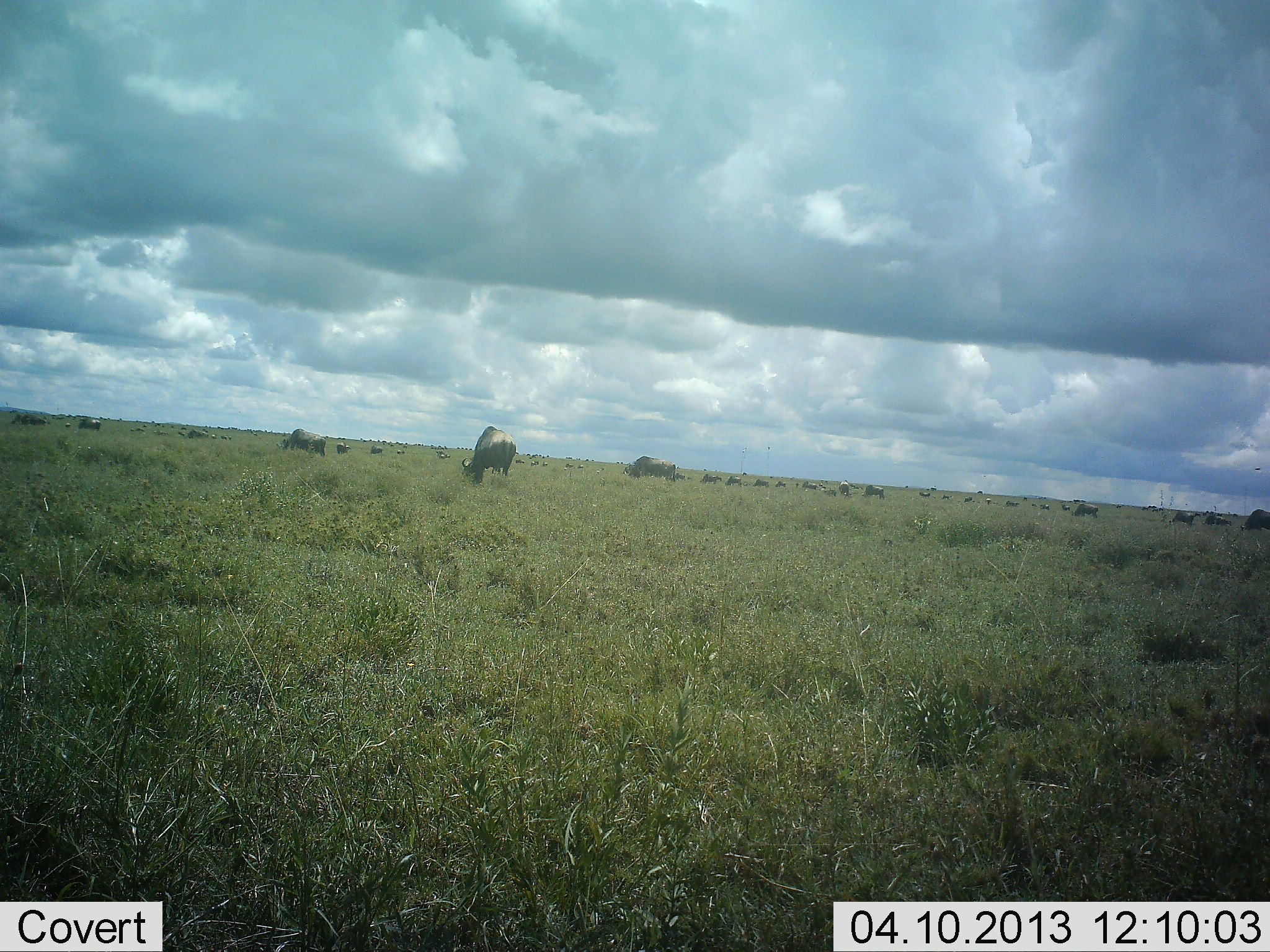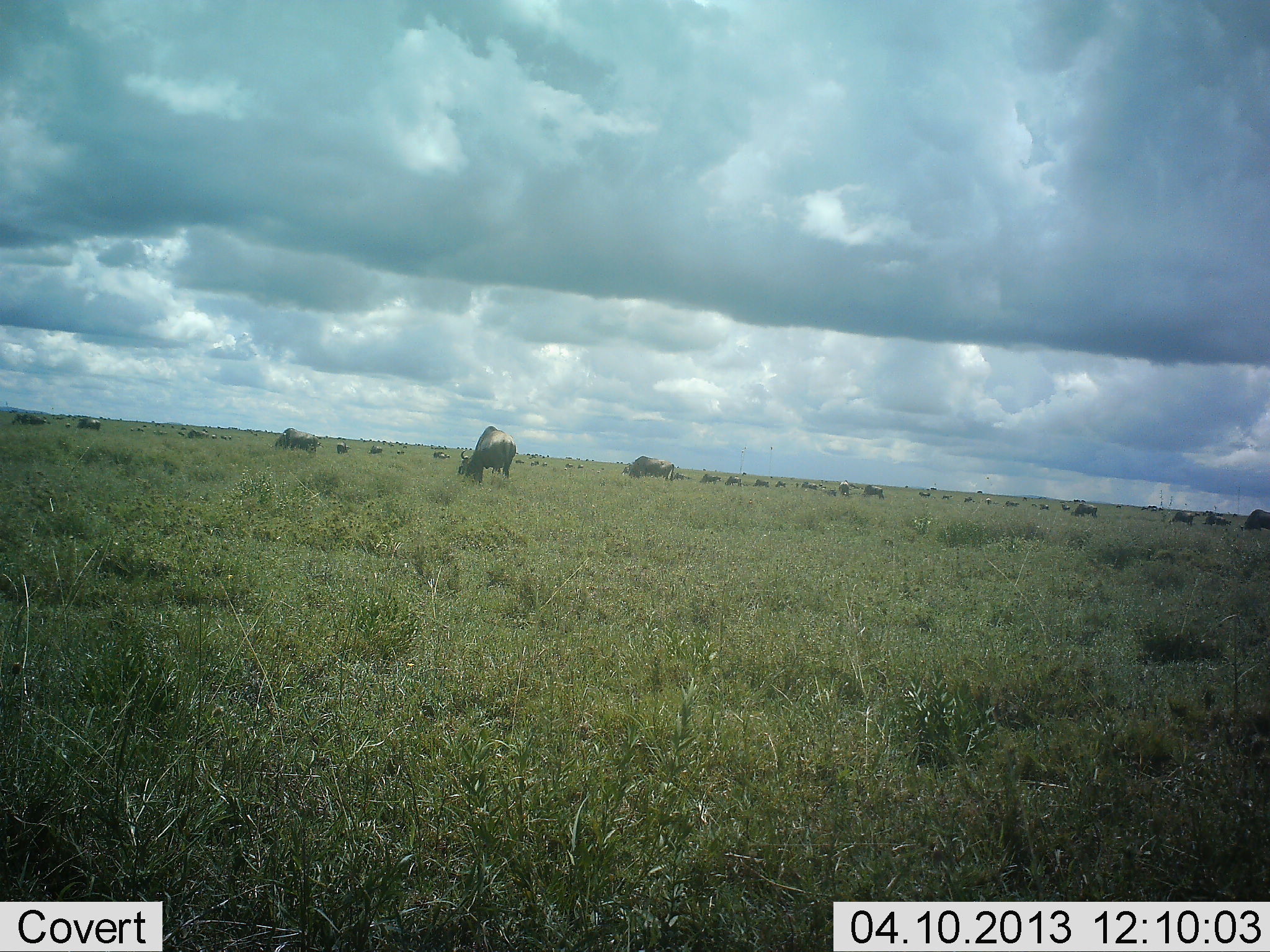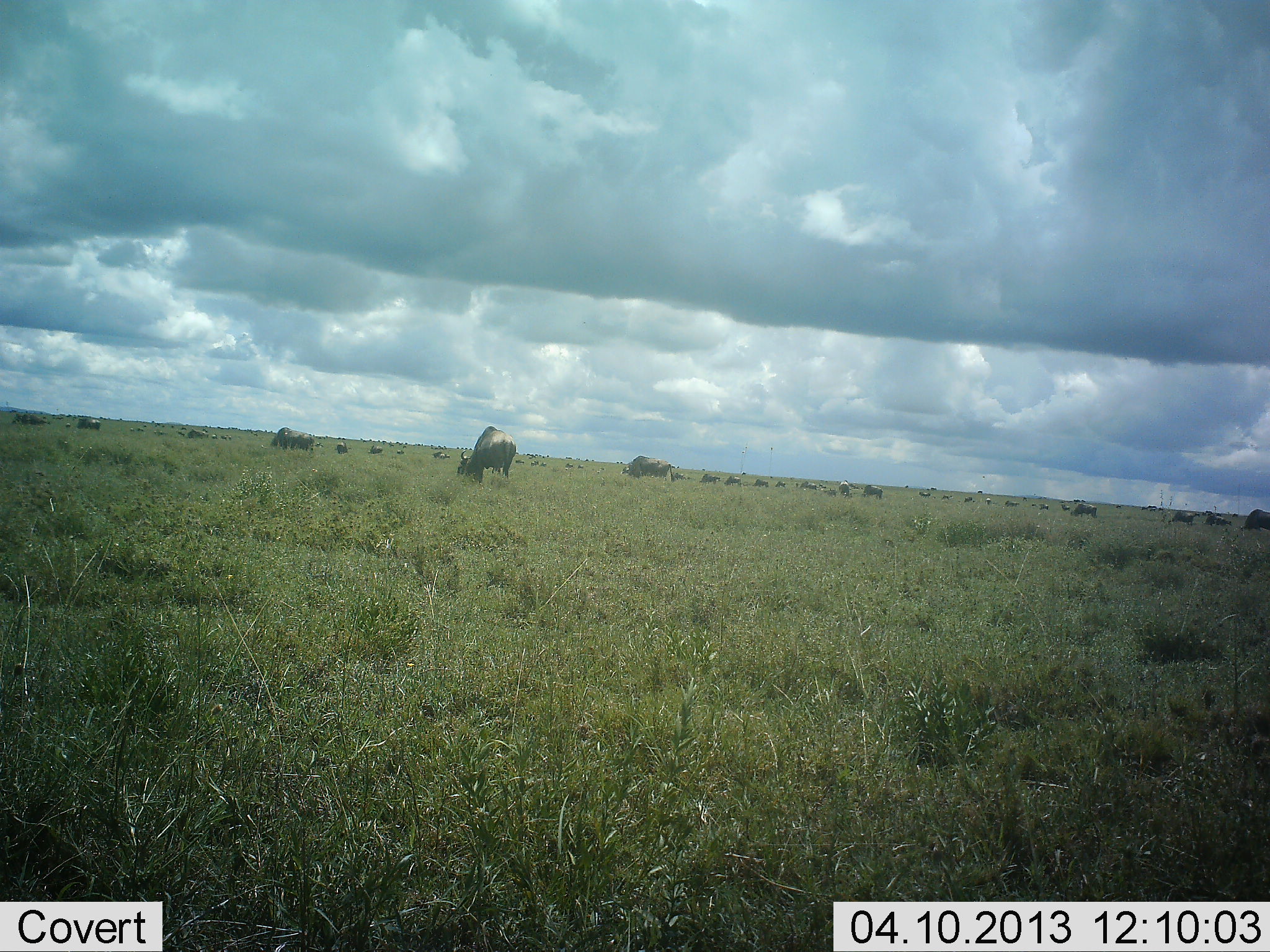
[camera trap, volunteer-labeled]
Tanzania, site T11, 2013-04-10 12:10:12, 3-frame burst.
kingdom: Animalia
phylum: Chordata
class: Mammalia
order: Artiodactyla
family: Bovidae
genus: Connochaetes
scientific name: Connochaetes taurinus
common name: blue wildebeest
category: wildebeest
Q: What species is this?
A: Wildebeest (blue wildebeest) (Connochaetes taurinus).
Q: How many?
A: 11-50.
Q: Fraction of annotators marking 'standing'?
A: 21%.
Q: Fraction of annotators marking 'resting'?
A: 0%.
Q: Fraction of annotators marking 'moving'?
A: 26%.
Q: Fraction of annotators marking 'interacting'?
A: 0%.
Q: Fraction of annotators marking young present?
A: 0%.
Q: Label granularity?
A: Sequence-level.